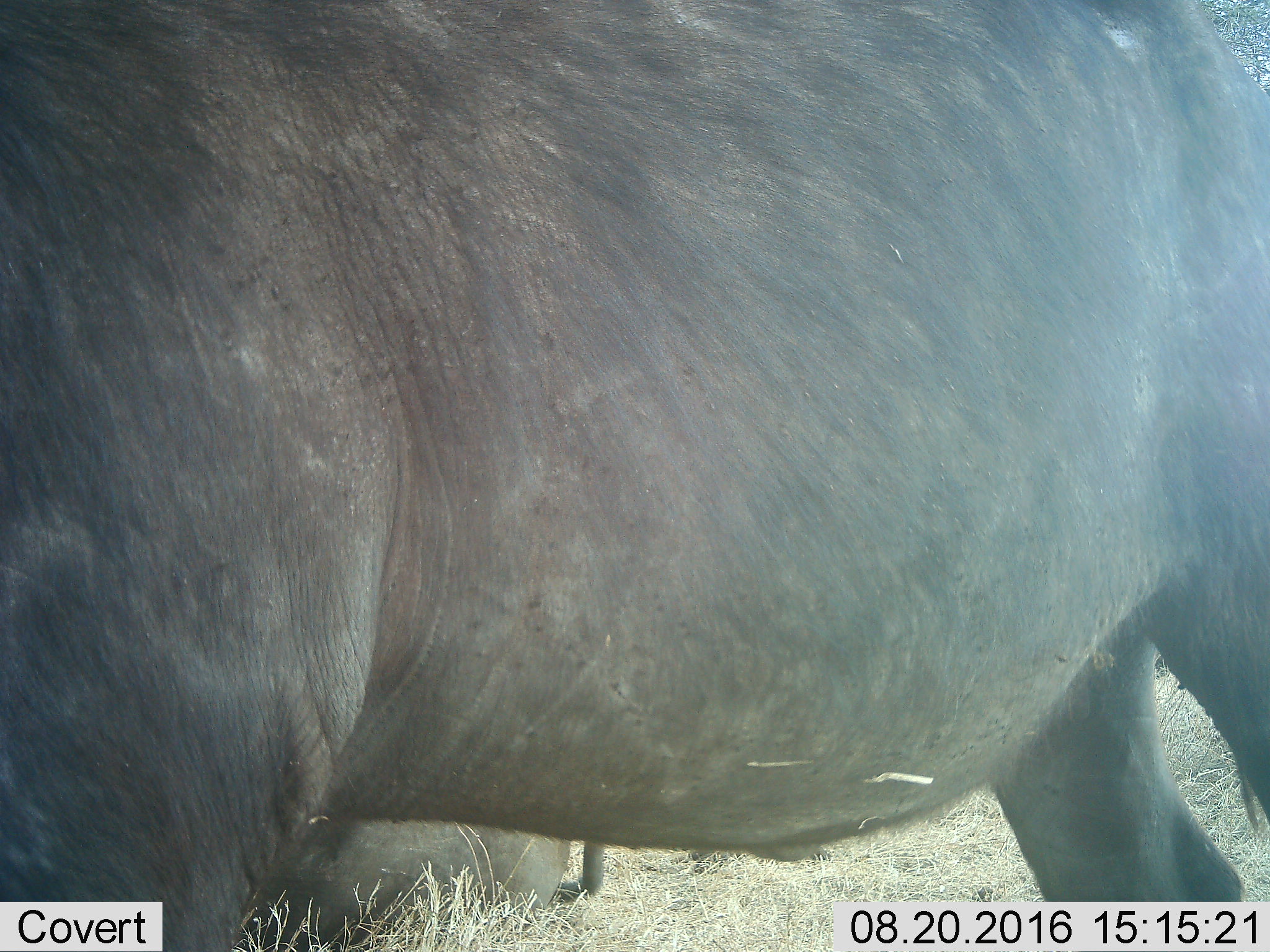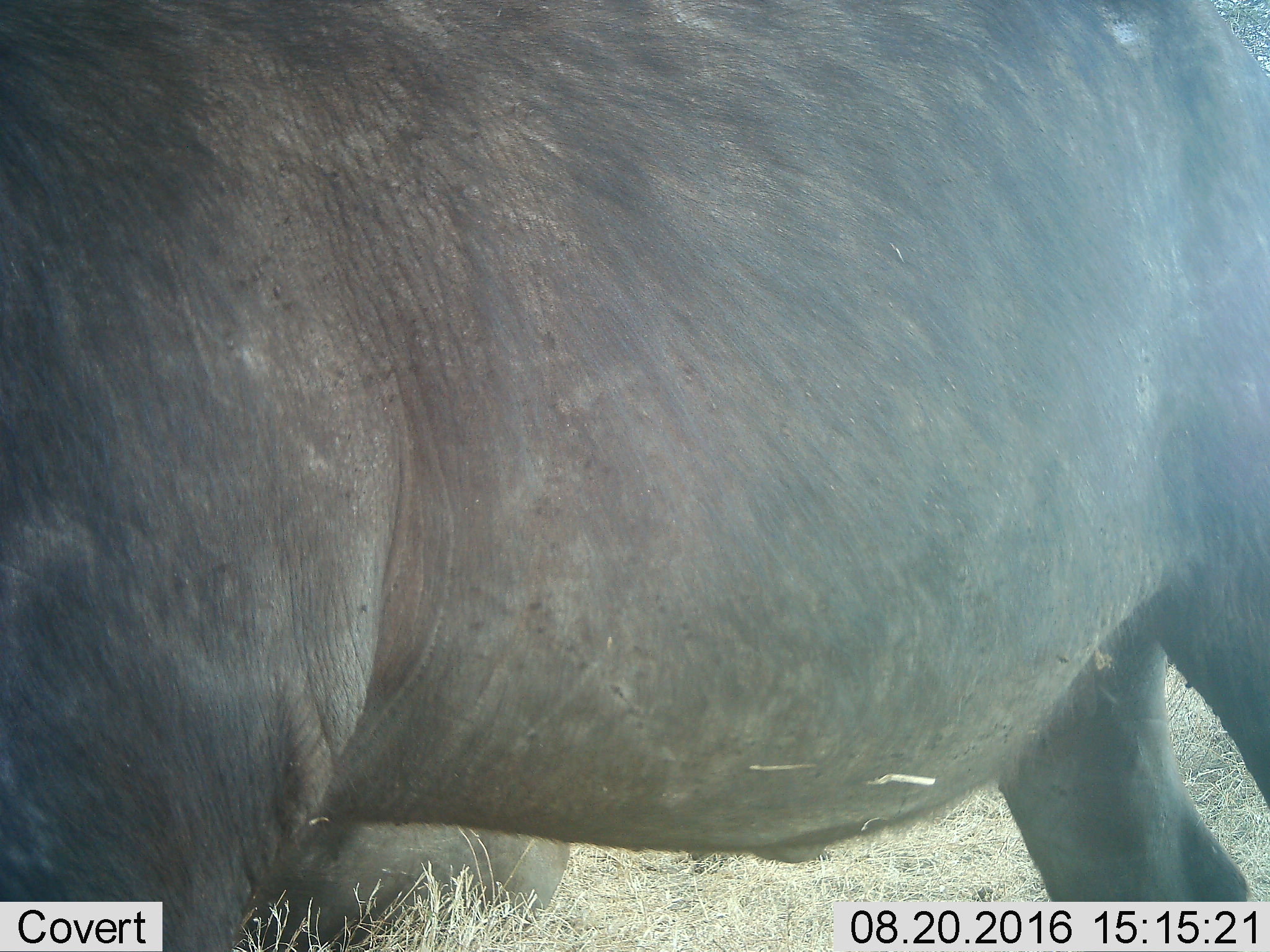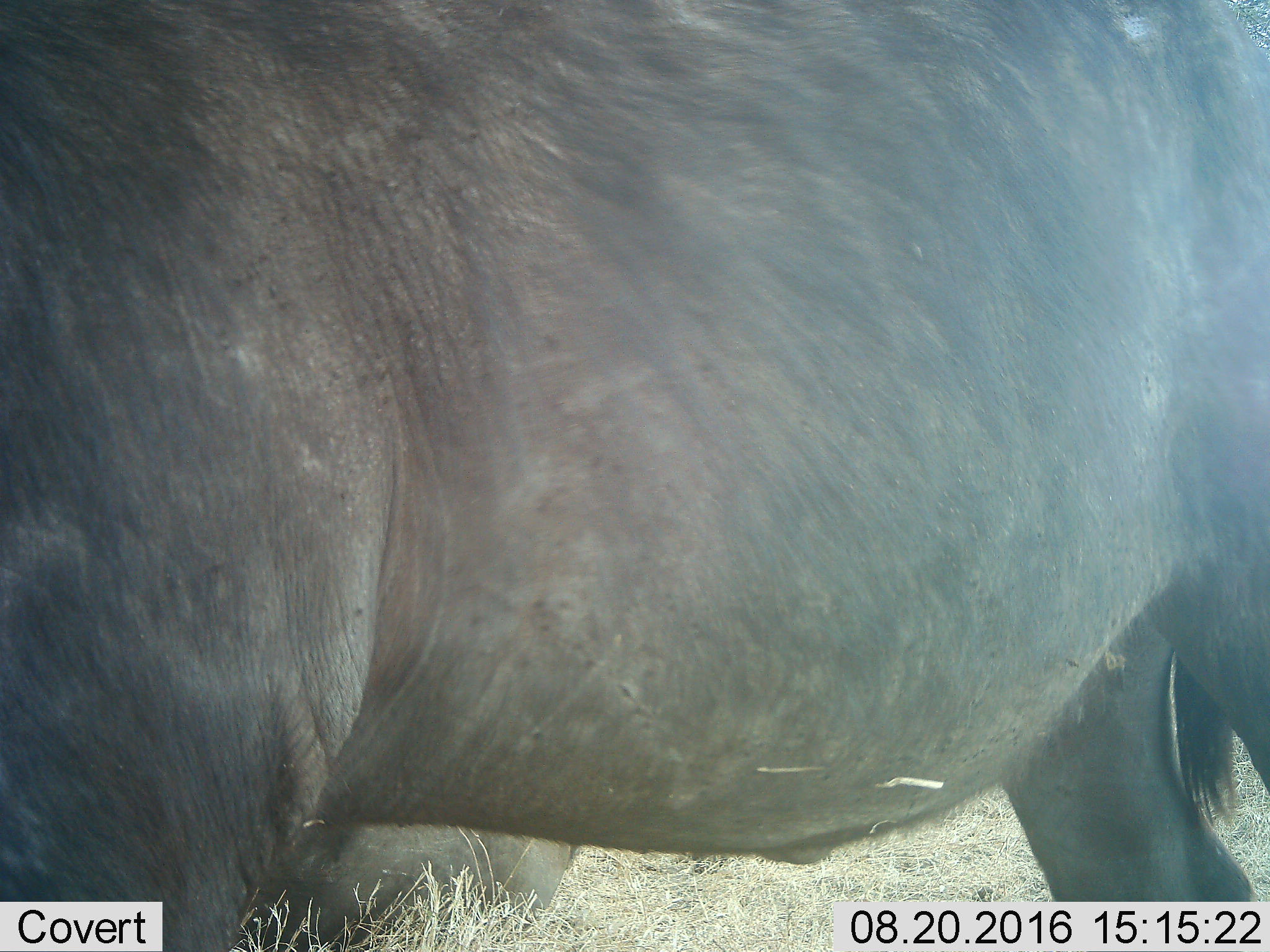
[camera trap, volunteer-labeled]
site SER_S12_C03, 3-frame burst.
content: unidentified animal